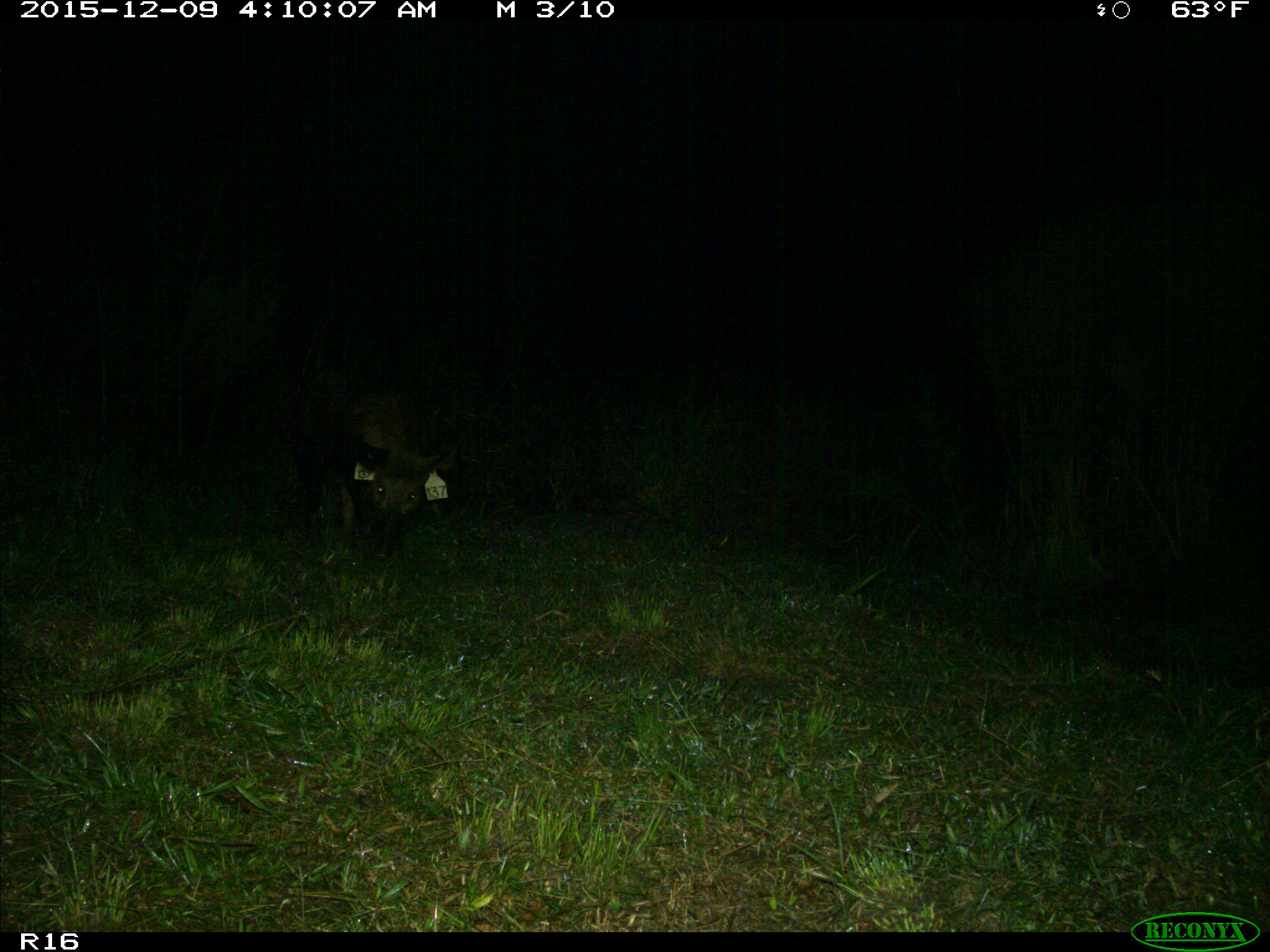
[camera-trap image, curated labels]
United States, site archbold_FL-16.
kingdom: Animalia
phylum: Chordata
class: Mammalia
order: Artiodactyla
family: Suidae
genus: Sus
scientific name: Sus scrofa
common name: wild boar